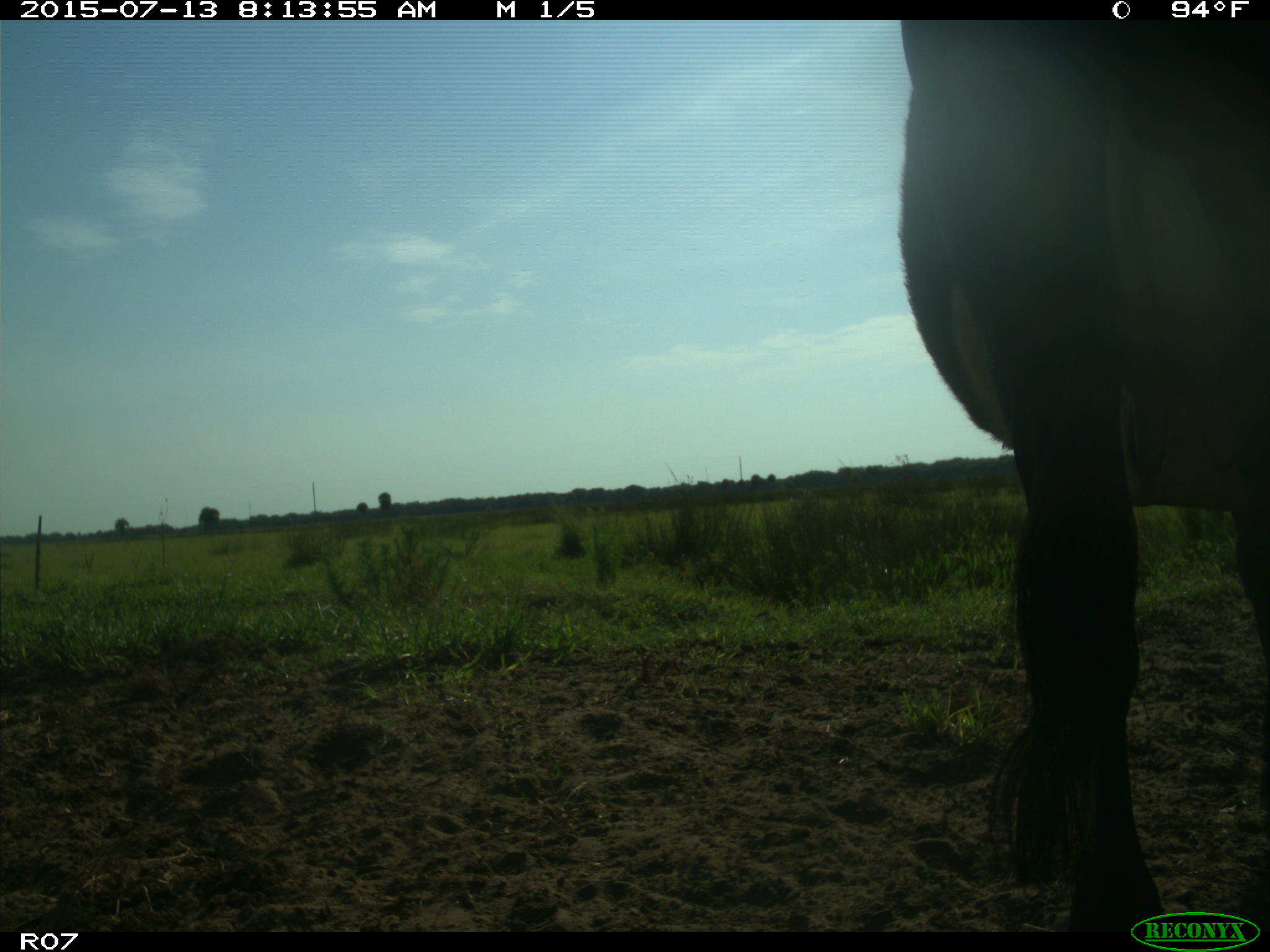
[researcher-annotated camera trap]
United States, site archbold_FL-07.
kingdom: Animalia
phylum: Chordata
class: Mammalia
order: Artiodactyla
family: Bovidae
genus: Bos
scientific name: Bos taurus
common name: domestic cow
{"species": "Bos taurus (domestic cow)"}